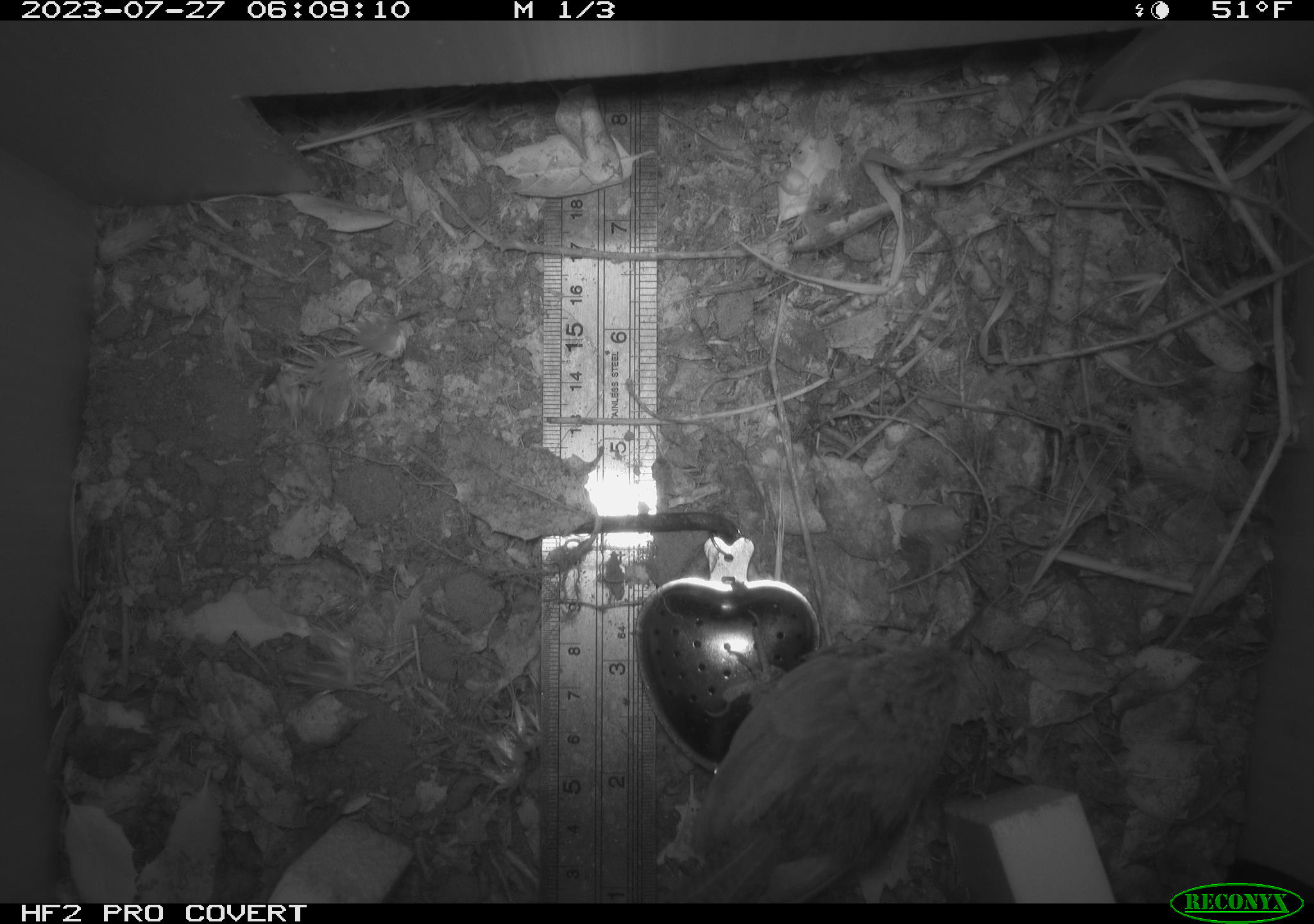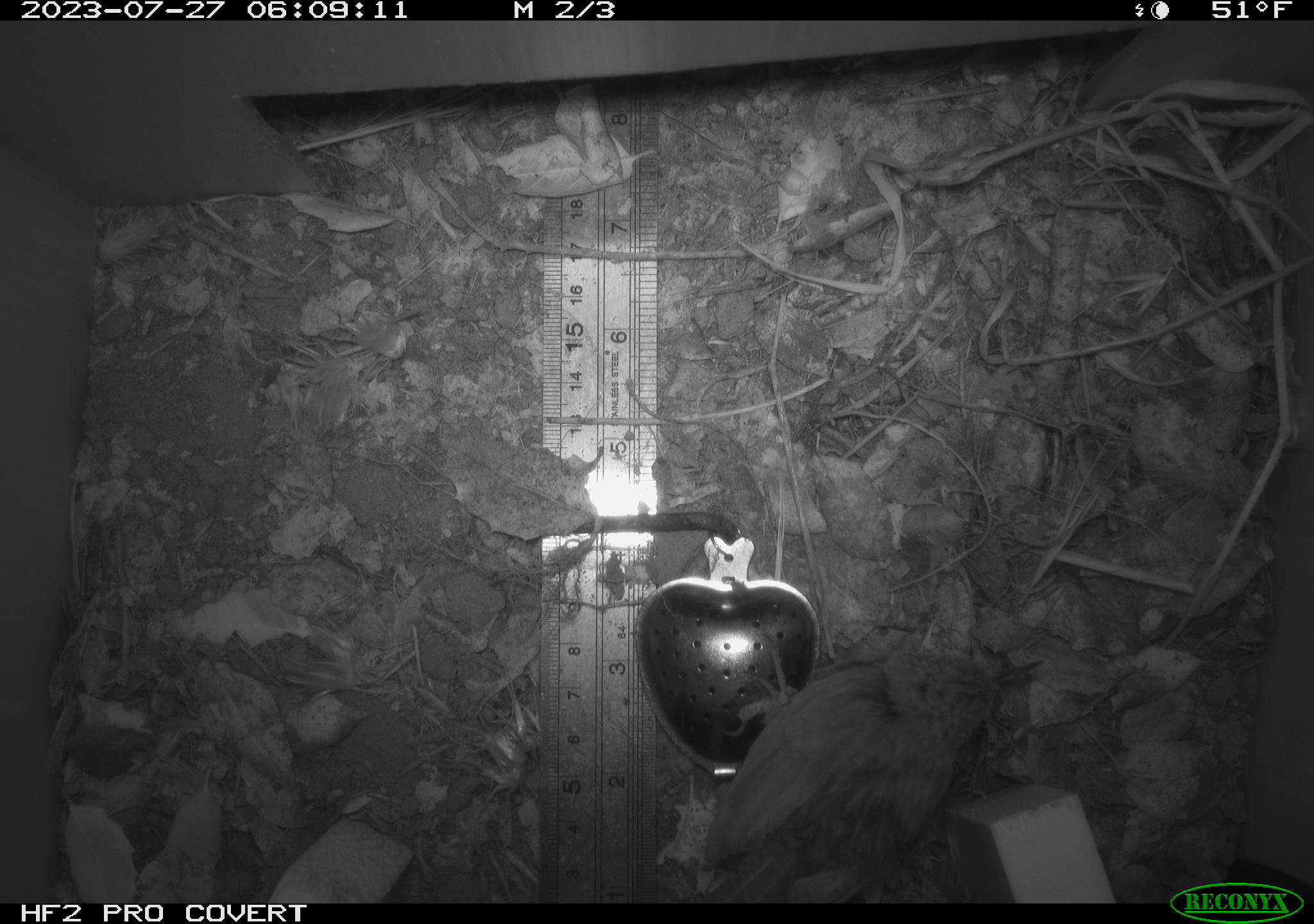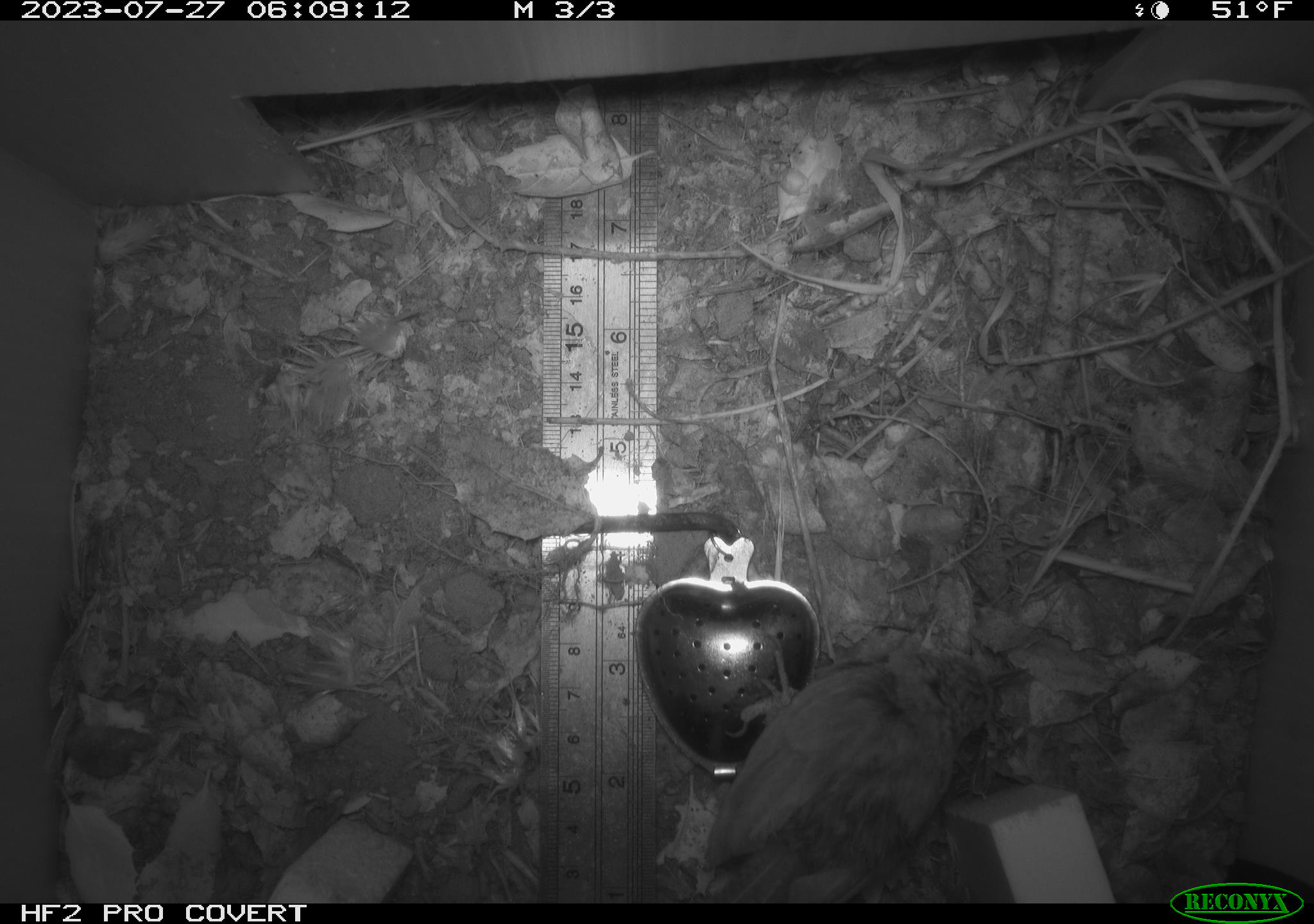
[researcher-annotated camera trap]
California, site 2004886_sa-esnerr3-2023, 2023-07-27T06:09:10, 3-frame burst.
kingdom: Animalia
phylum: Chordata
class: Aves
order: Passeriformes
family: Troglodytidae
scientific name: Troglodytidae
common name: wren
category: troglodytidae family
Troglodytidae family (wren) (Troglodytidae).